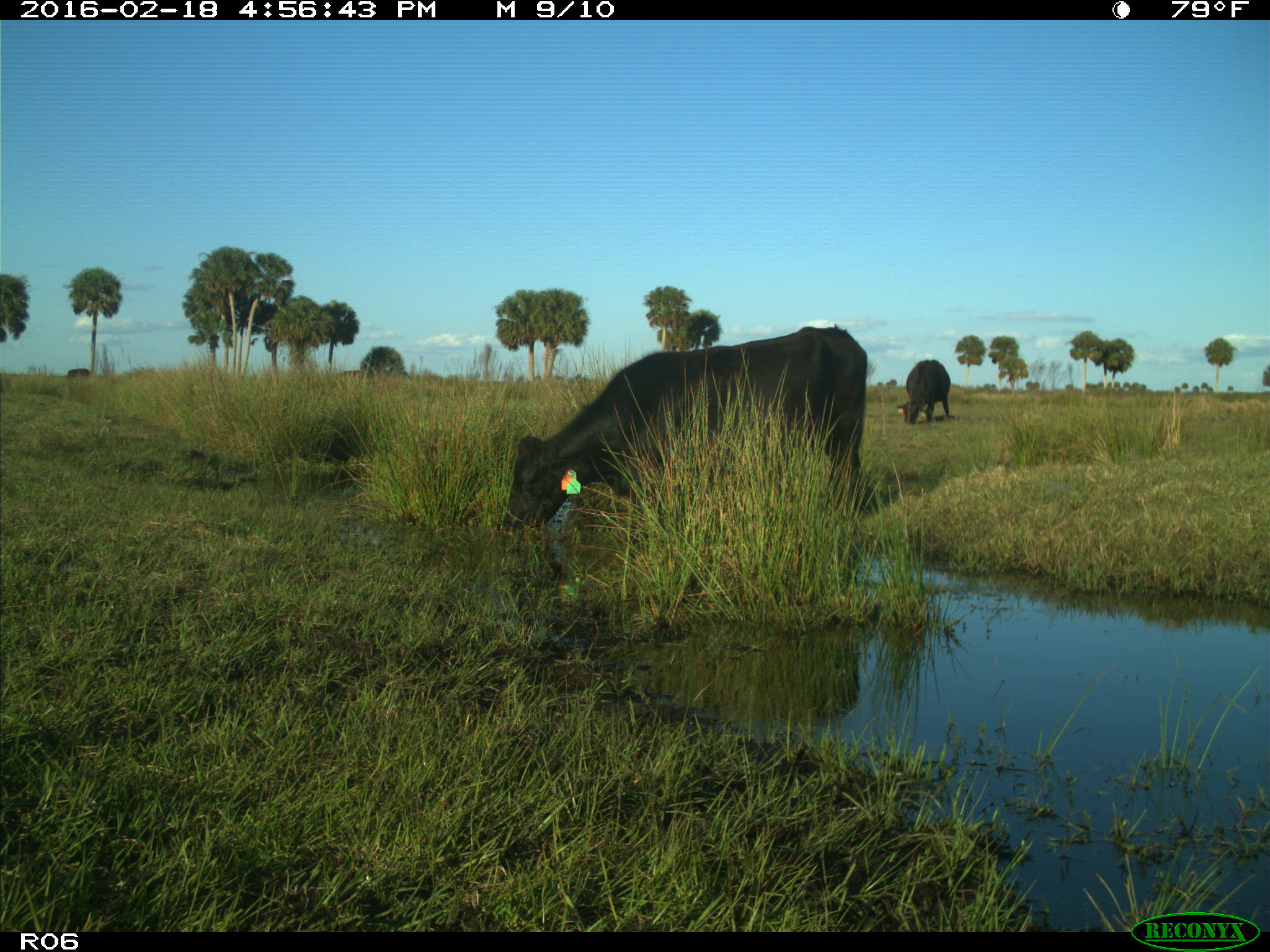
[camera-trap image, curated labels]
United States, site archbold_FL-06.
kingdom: Animalia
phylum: Chordata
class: Mammalia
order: Artiodactyla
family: Bovidae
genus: Bos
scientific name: Bos taurus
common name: domestic cow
Bos taurus (domestic cow).